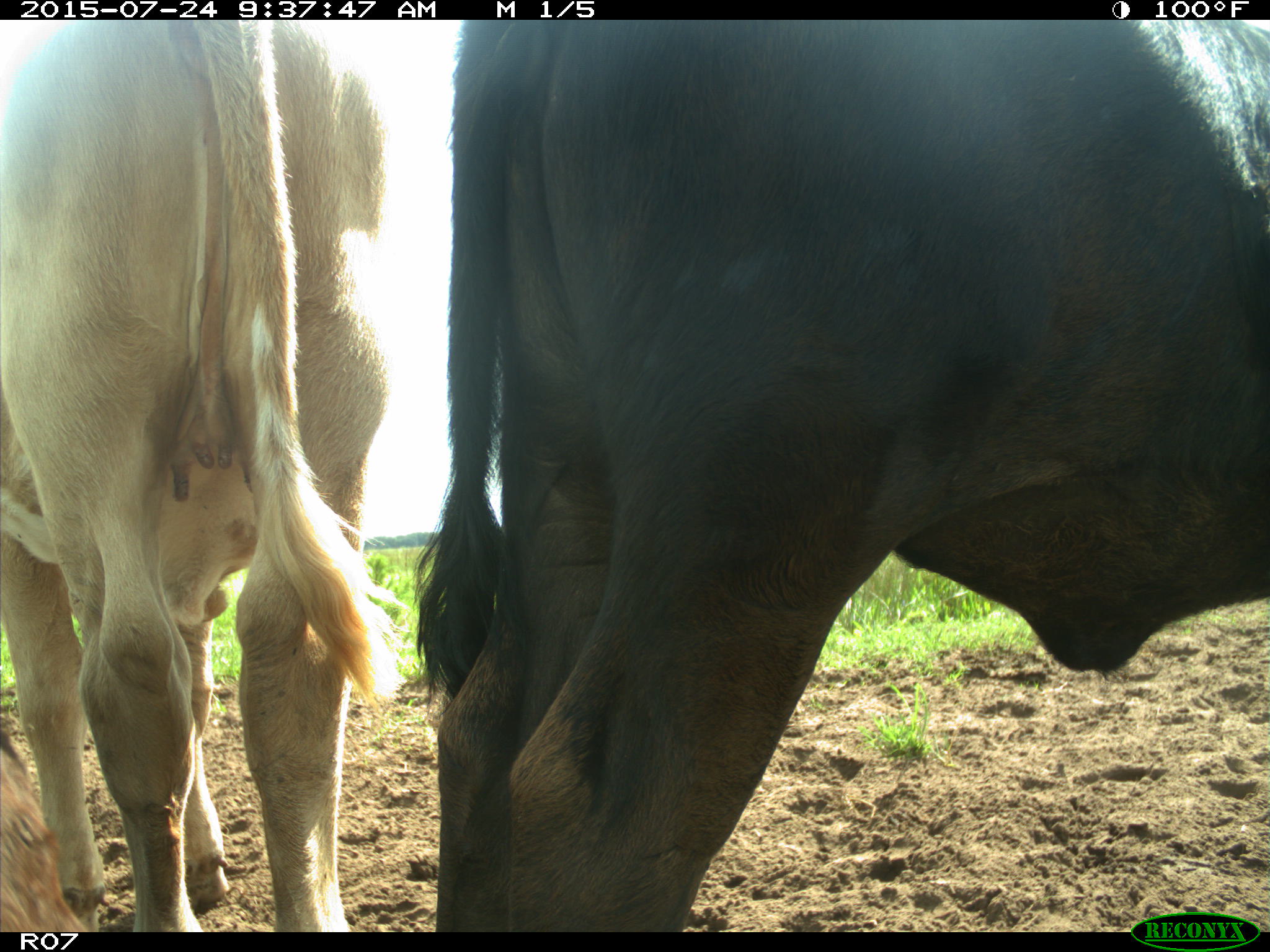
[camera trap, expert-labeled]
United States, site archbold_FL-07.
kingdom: Animalia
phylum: Chordata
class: Mammalia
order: Artiodactyla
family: Bovidae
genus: Bos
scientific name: Bos taurus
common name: domestic cow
Bos taurus (domestic cow).